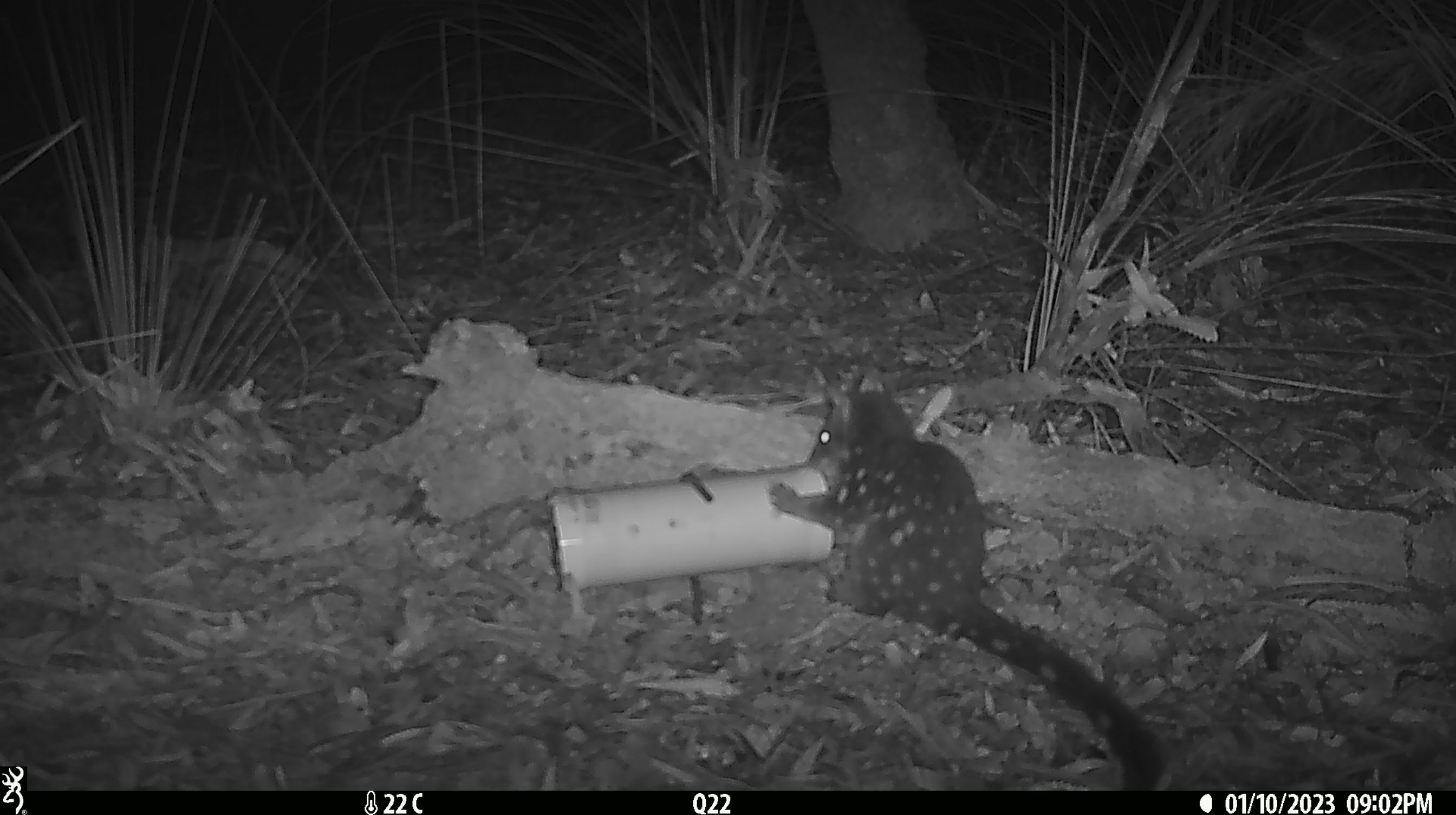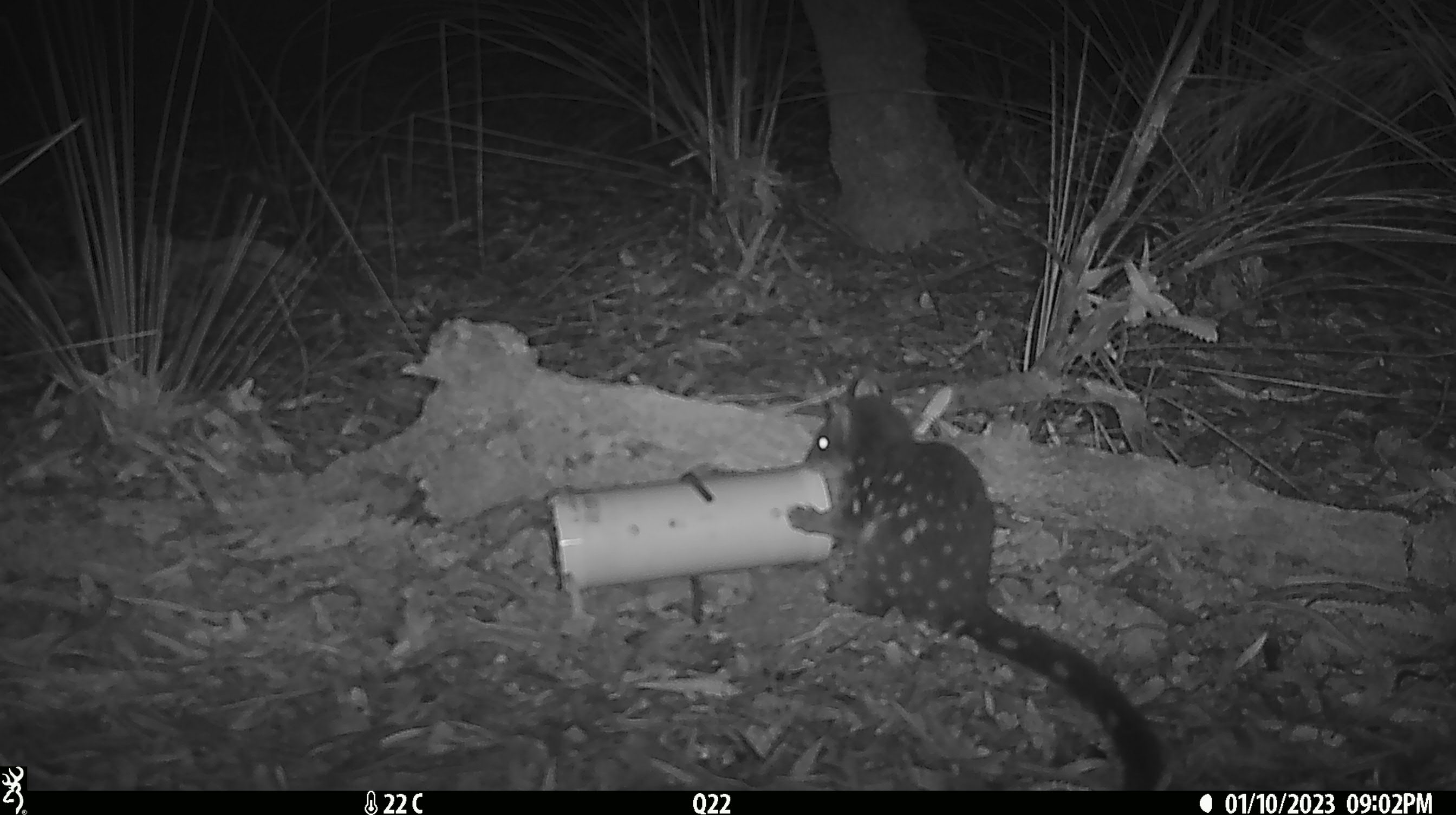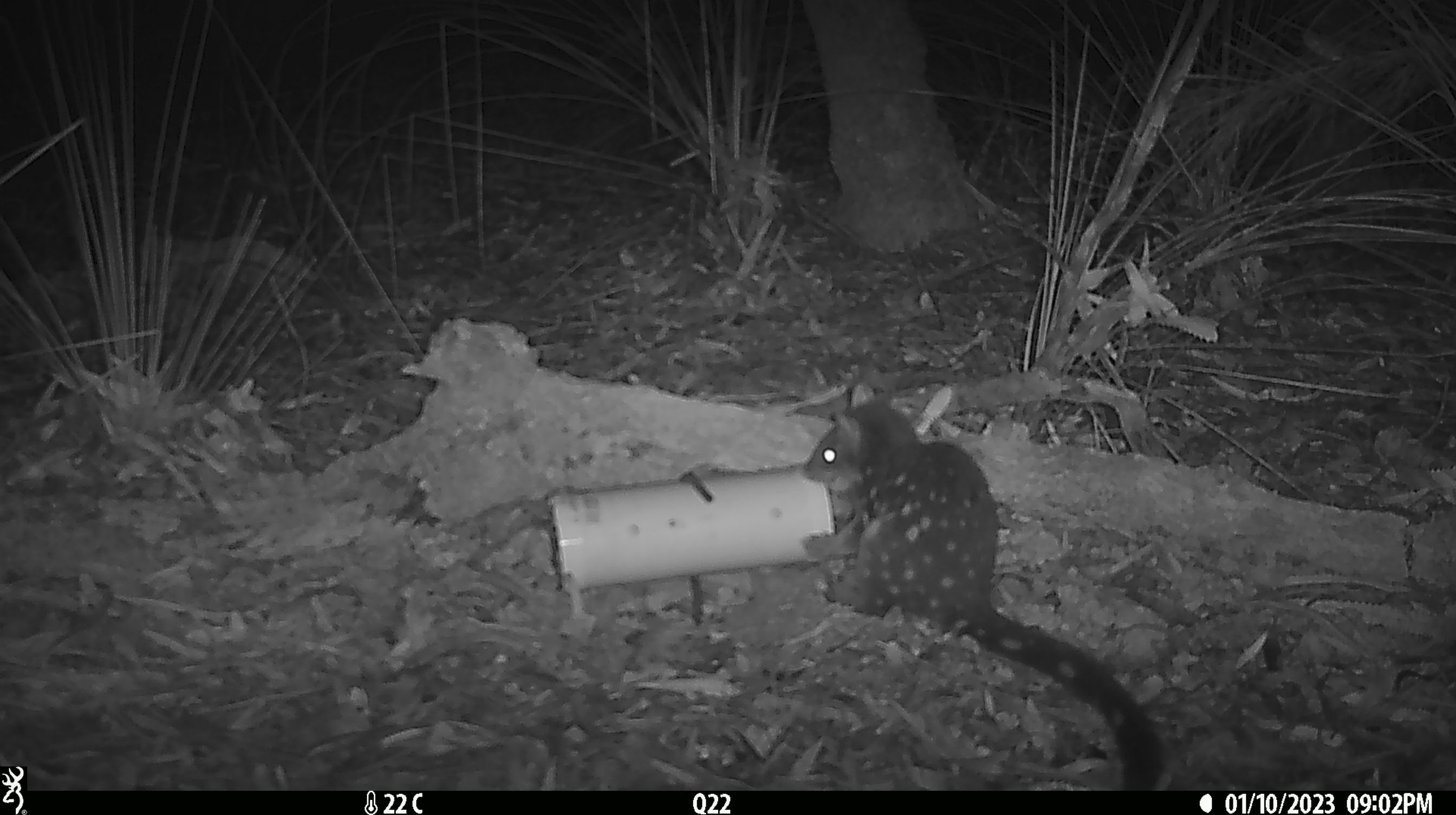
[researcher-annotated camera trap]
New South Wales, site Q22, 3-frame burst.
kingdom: Animalia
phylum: Chordata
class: Mammalia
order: Dasyuromorphia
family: Dasyuridae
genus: Dasyurus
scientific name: Dasyurus maculatus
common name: spotted-tailed quoll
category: quoll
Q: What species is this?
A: Quoll (spotted-tailed quoll) (Dasyurus maculatus).